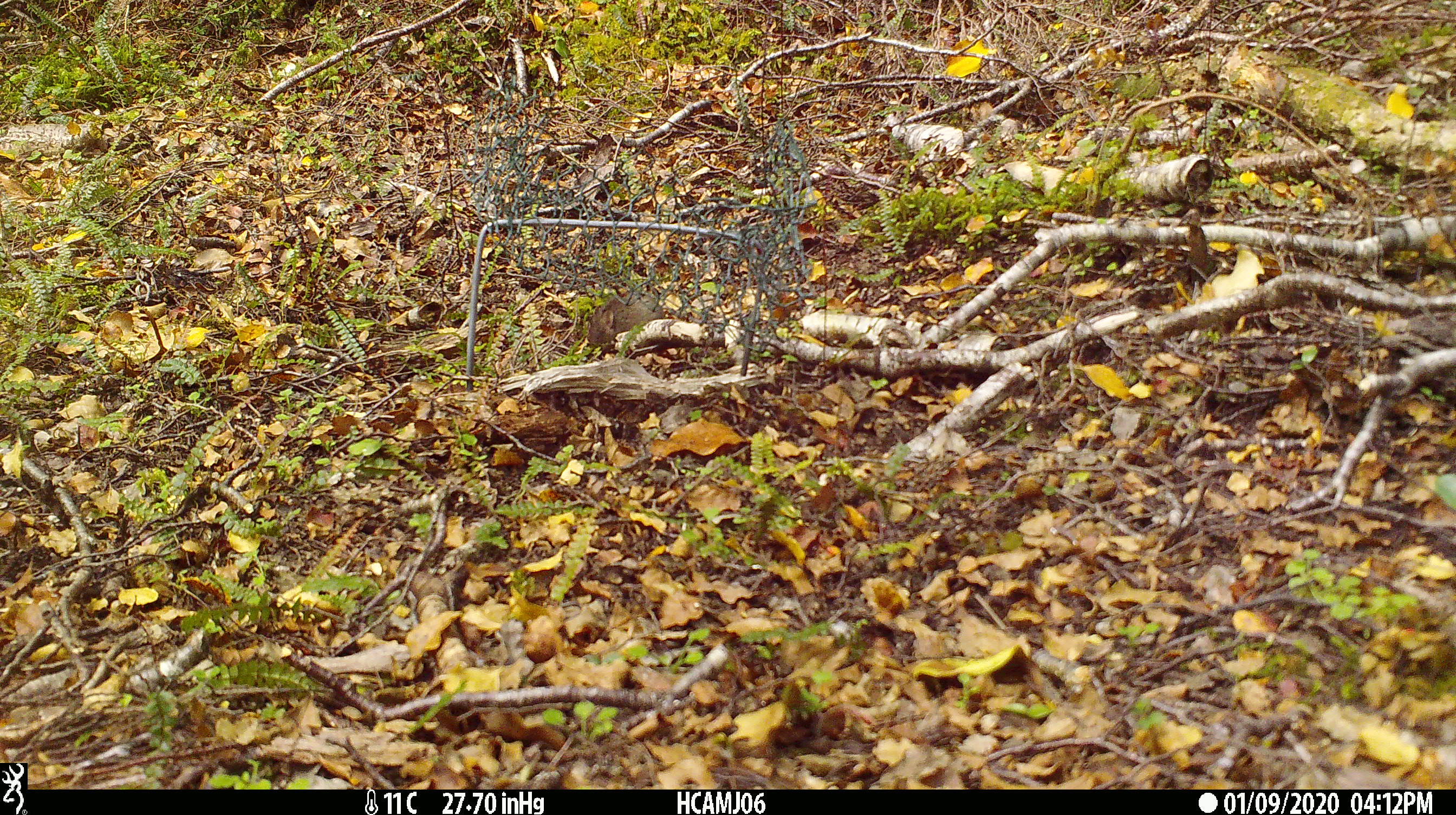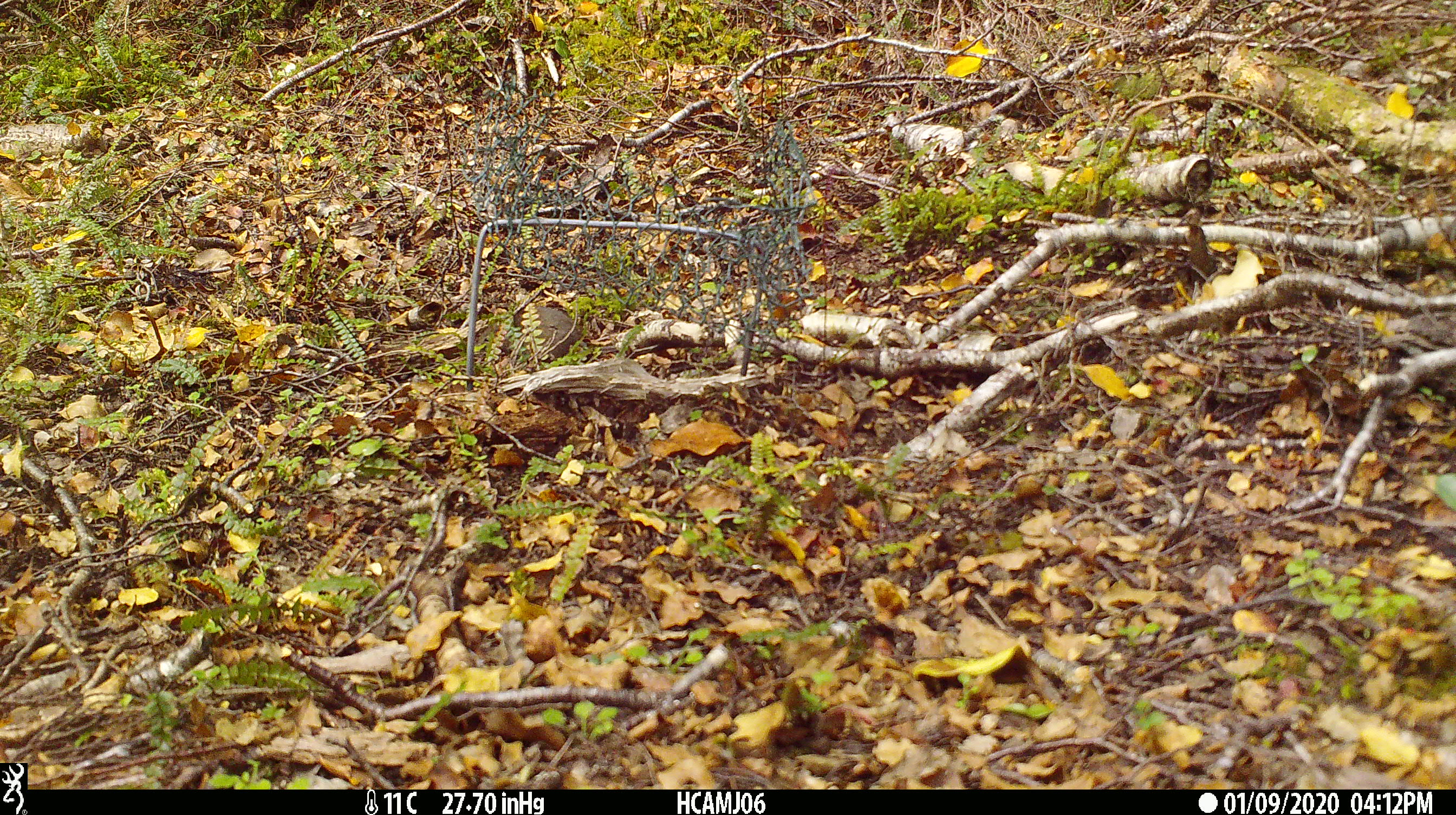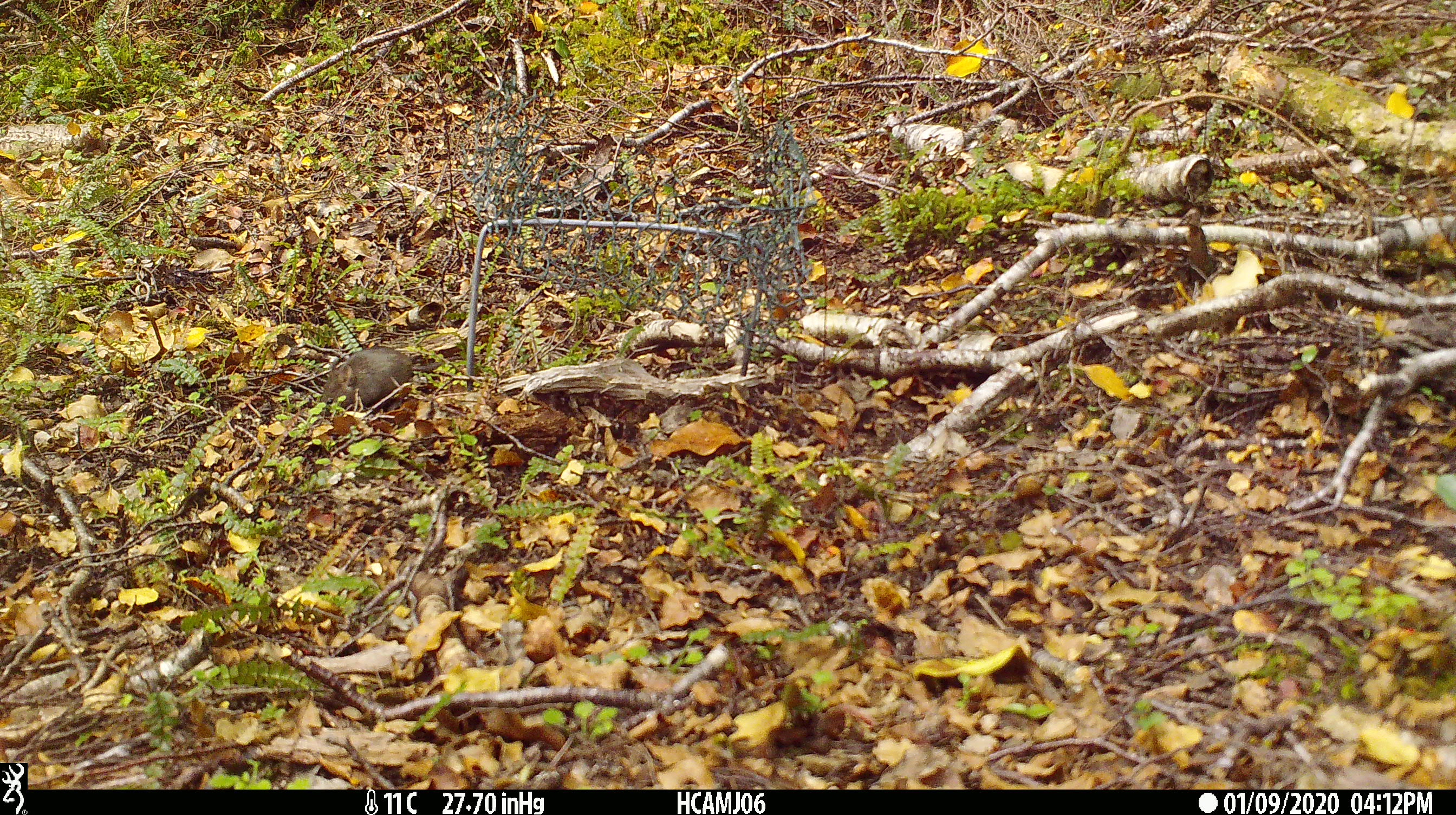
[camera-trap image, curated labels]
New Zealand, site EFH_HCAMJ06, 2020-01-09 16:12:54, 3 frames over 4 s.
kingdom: Animalia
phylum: Chordata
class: Mammalia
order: Rodentia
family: Muridae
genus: Mus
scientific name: Mus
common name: mouse